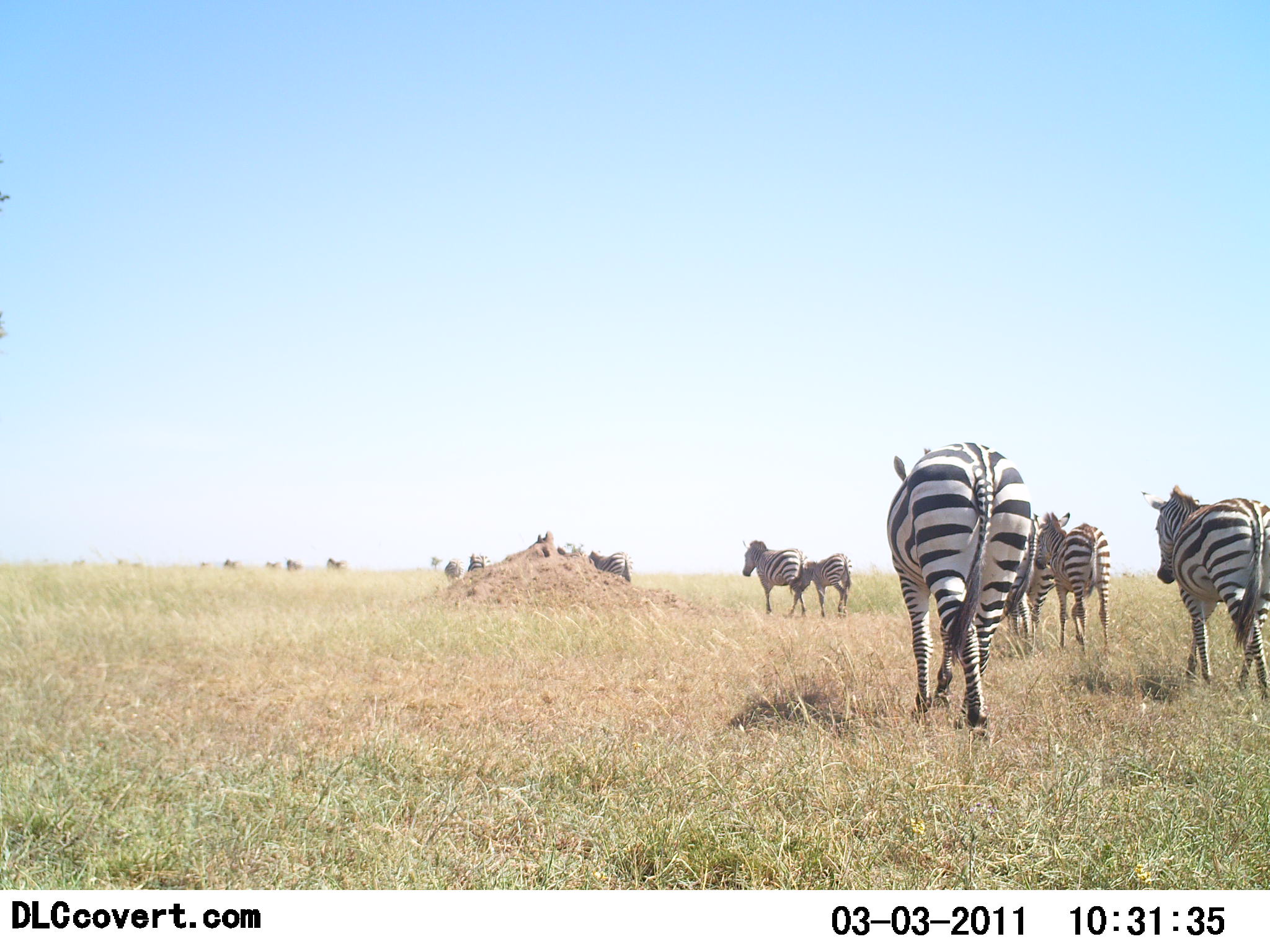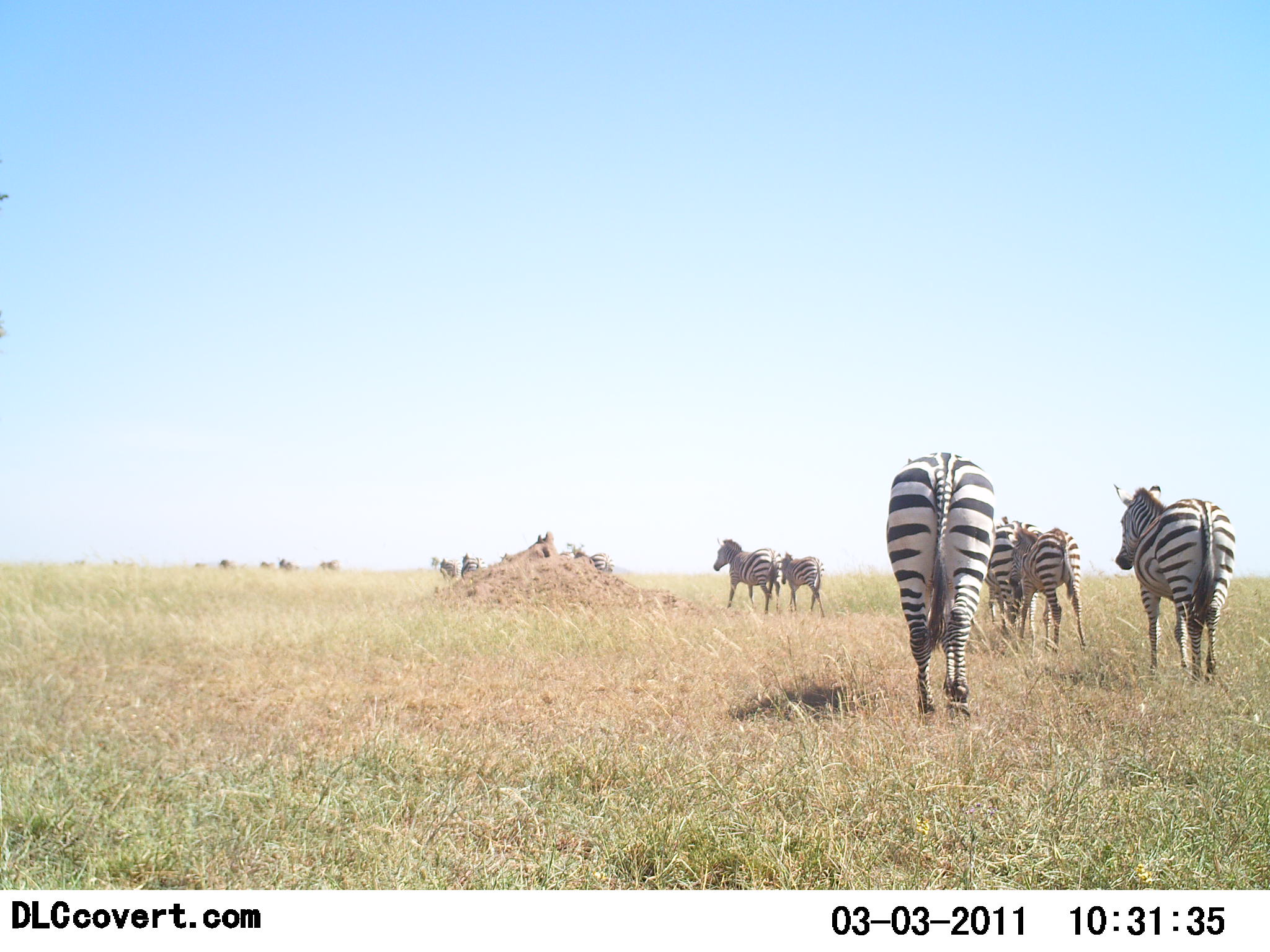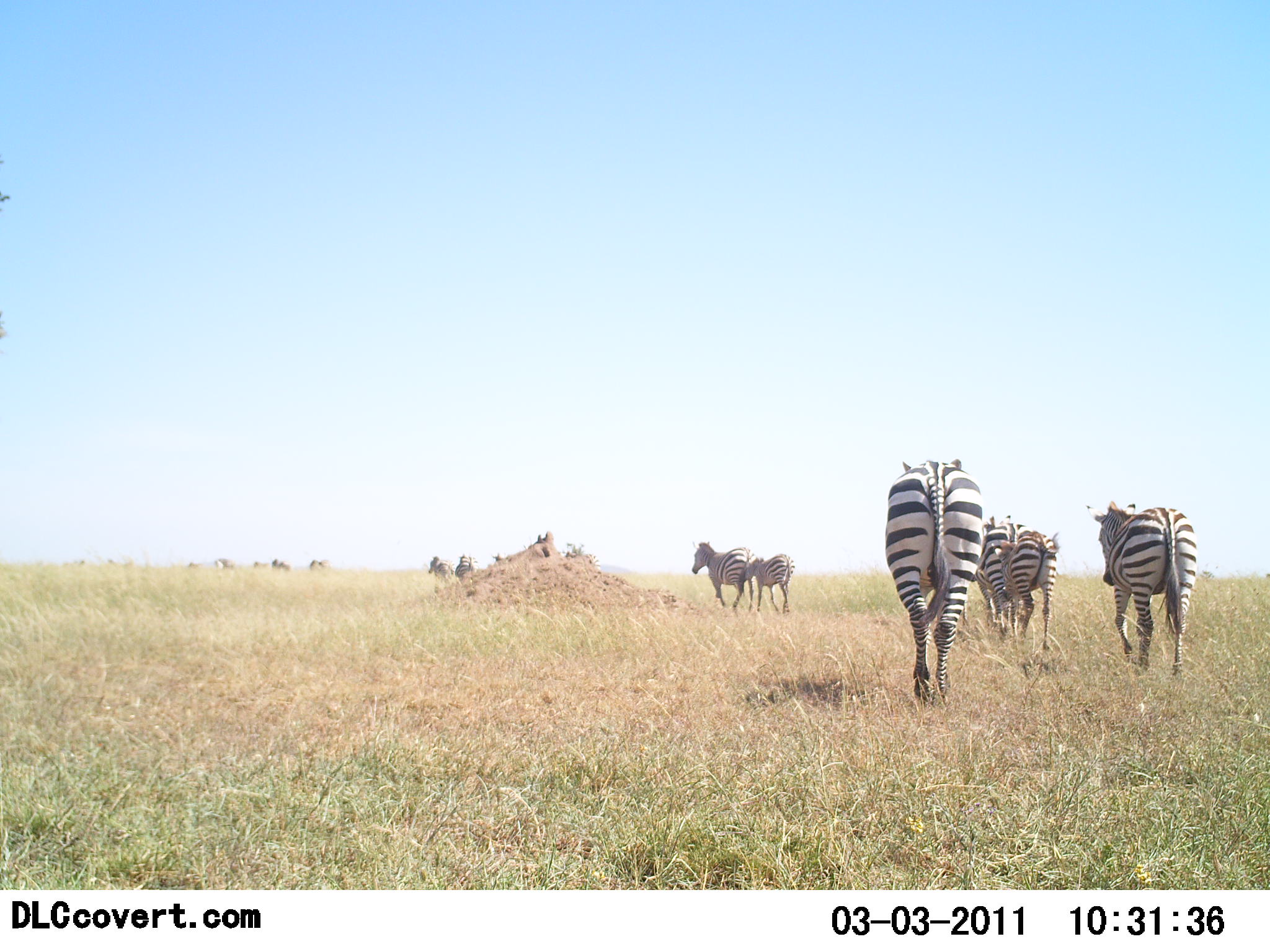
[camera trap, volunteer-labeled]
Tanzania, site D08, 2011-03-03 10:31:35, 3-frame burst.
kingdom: Animalia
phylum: Chordata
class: Mammalia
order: Perissodactyla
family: Equidae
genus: Equus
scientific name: Equus quagga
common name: plains zebra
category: zebra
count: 11-50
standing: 9%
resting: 0%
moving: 100%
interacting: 9%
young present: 0%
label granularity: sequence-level